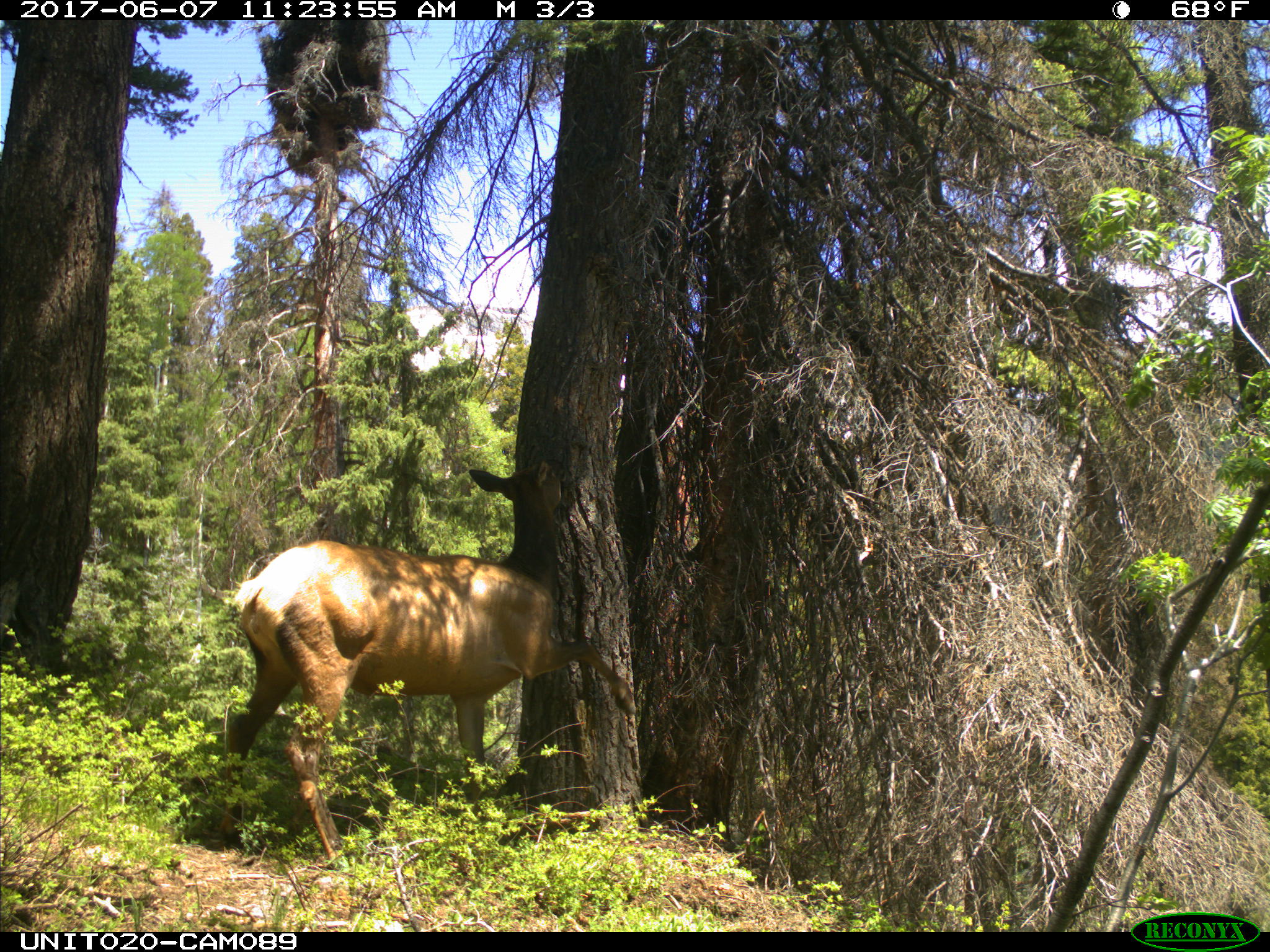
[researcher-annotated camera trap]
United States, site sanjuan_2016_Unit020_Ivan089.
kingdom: Animalia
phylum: Chordata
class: Mammalia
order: Artiodactyla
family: Cervidae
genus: Cervus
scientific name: Cervus elaphus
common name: red deer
Cervus elaphus (red deer).